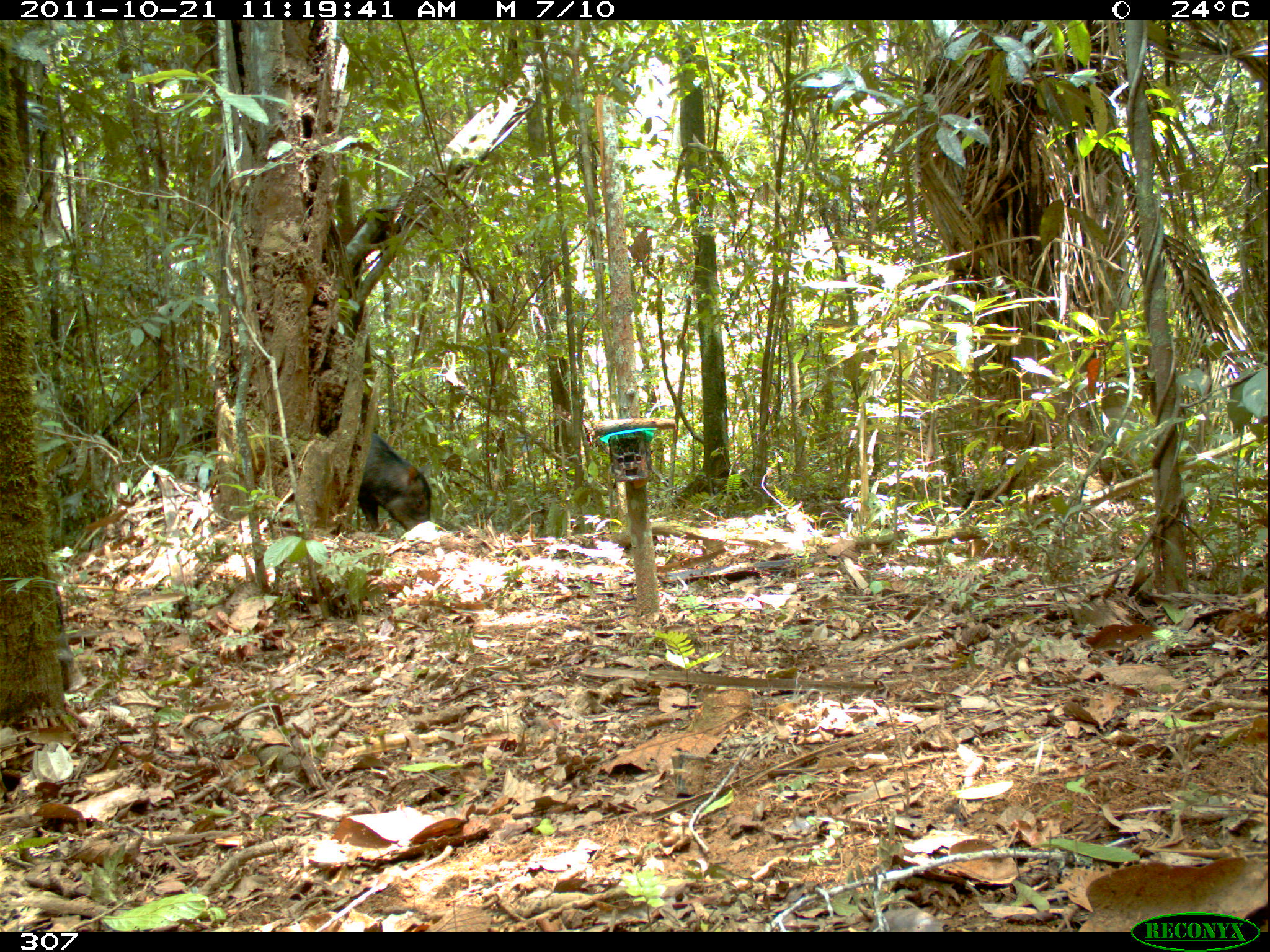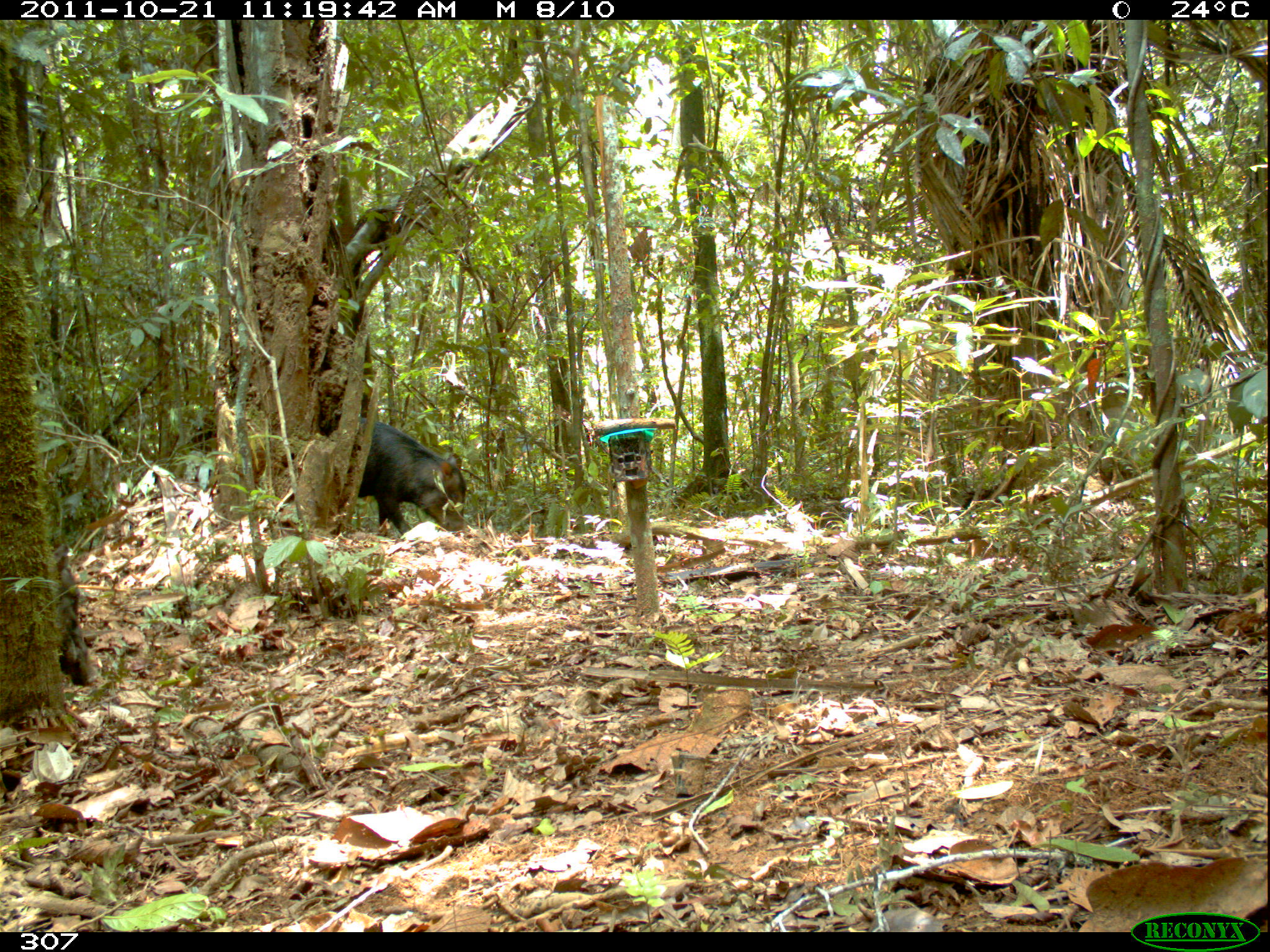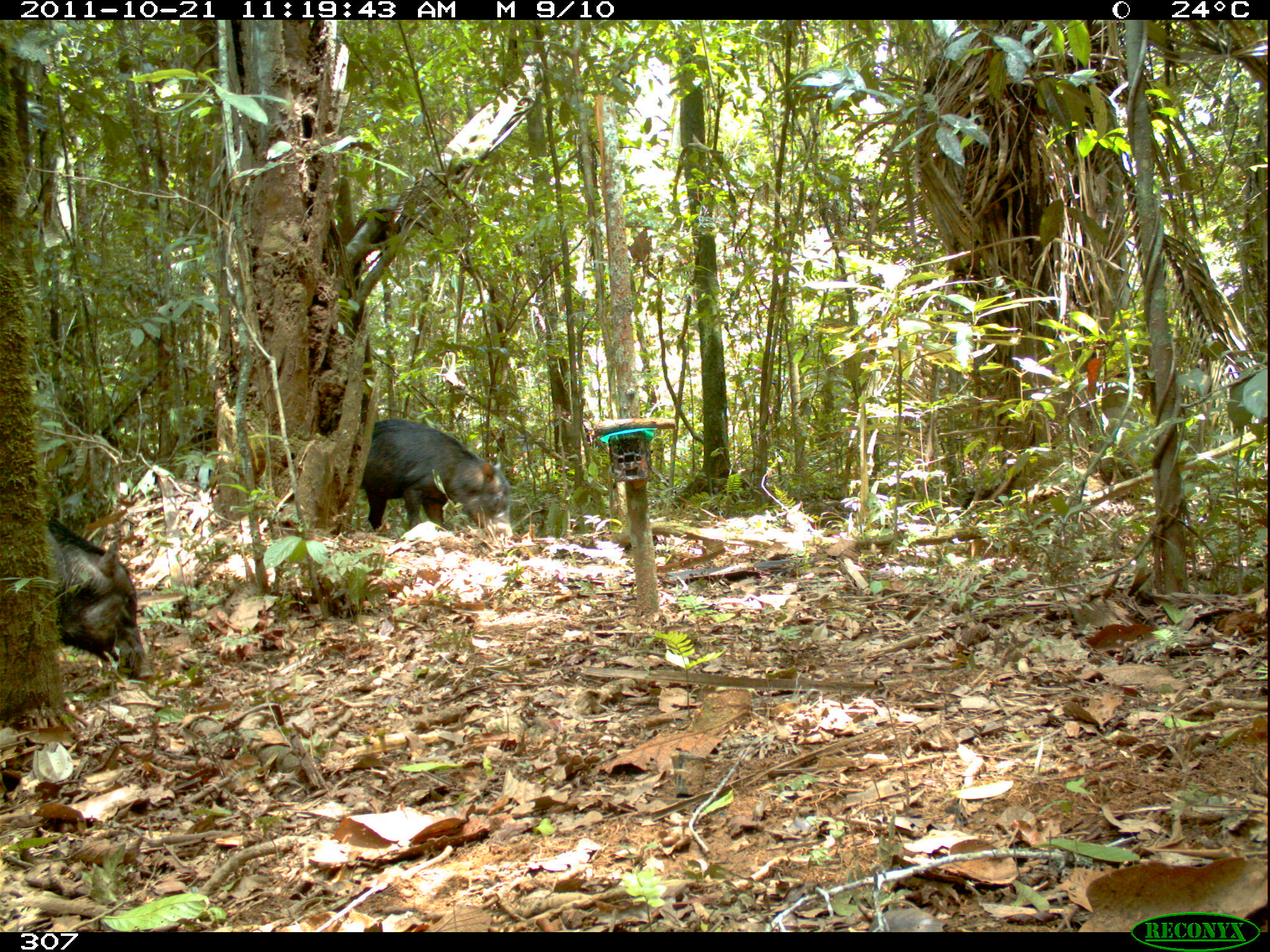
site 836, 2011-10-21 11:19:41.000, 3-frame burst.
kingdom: Animalia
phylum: Chordata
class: Mammalia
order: Artiodactyla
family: Tayassuidae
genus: Tayassu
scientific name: Tayassu pecari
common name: white-lipped peccary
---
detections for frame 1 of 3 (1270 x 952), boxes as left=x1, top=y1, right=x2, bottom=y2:
tayassu pecari: left=357, top=433, right=431, bottom=535; left=53, top=582, right=88, bottom=694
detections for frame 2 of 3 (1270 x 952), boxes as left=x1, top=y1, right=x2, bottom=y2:
tayassu pecari: left=354, top=417, right=466, bottom=537; left=52, top=544, right=100, bottom=689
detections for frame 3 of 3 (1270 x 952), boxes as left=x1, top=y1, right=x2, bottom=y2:
tayassu pecari: left=359, top=418, right=513, bottom=540; left=44, top=516, right=154, bottom=684